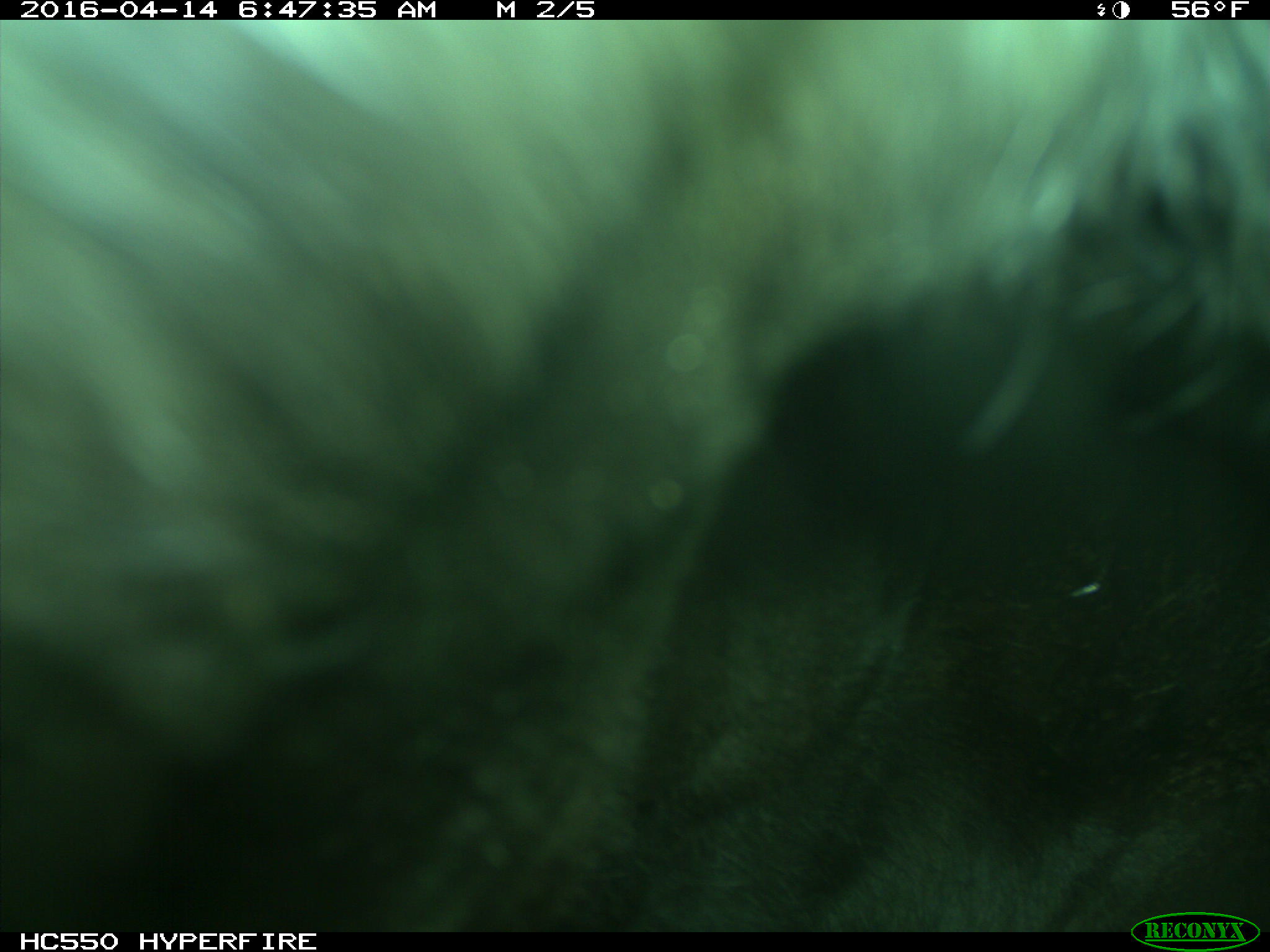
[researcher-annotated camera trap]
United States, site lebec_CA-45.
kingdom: Animalia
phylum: Chordata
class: Mammalia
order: Artiodactyla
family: Bovidae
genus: Bos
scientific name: Bos taurus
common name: domestic cow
Bos taurus (domestic cow).